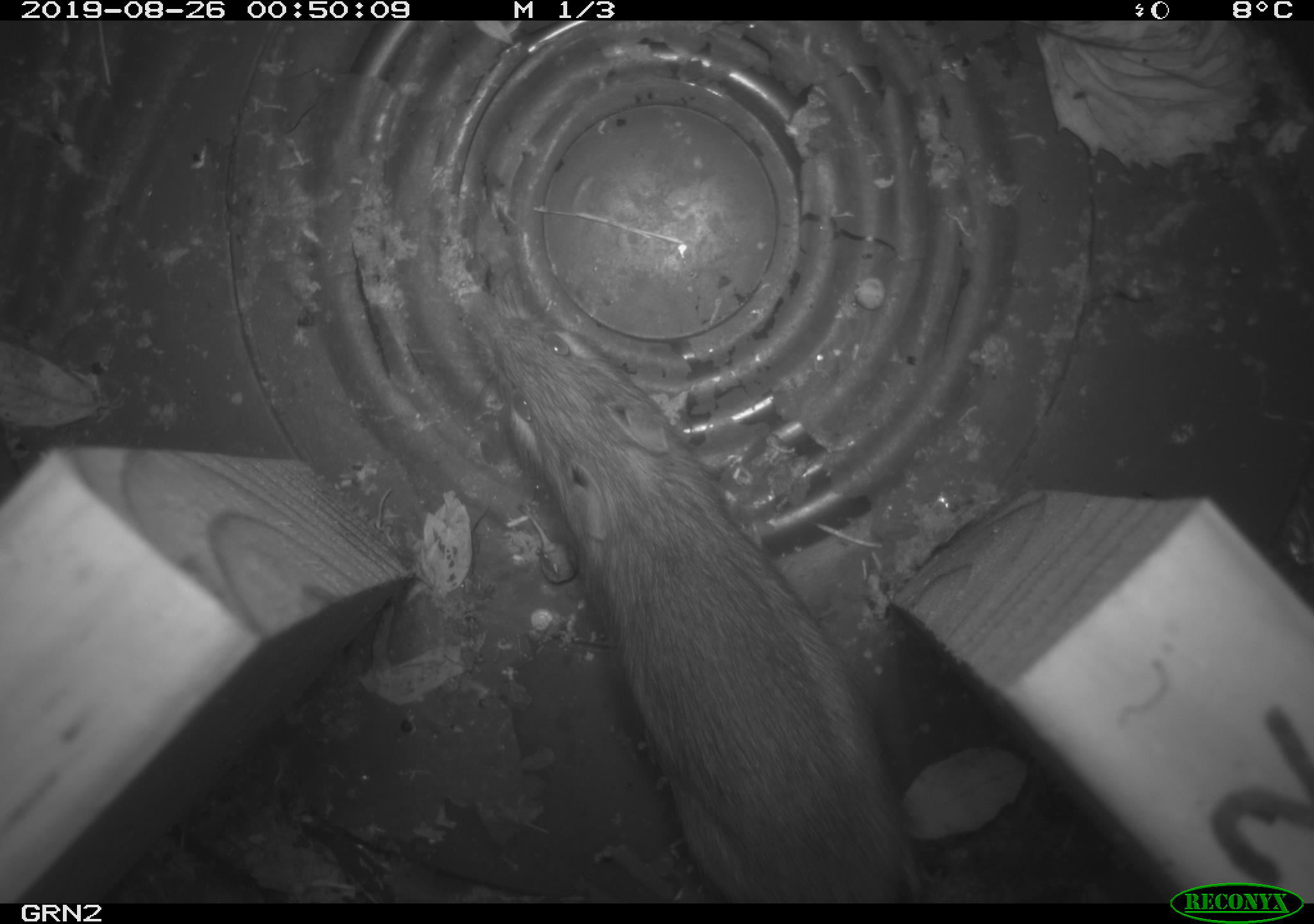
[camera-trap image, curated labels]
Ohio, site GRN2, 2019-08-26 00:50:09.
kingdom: Animalia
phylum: Chordata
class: Mammalia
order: Rodentia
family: Zapodidae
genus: Napaeozapus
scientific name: Napaeozapus insignis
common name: woodland jumping mouse